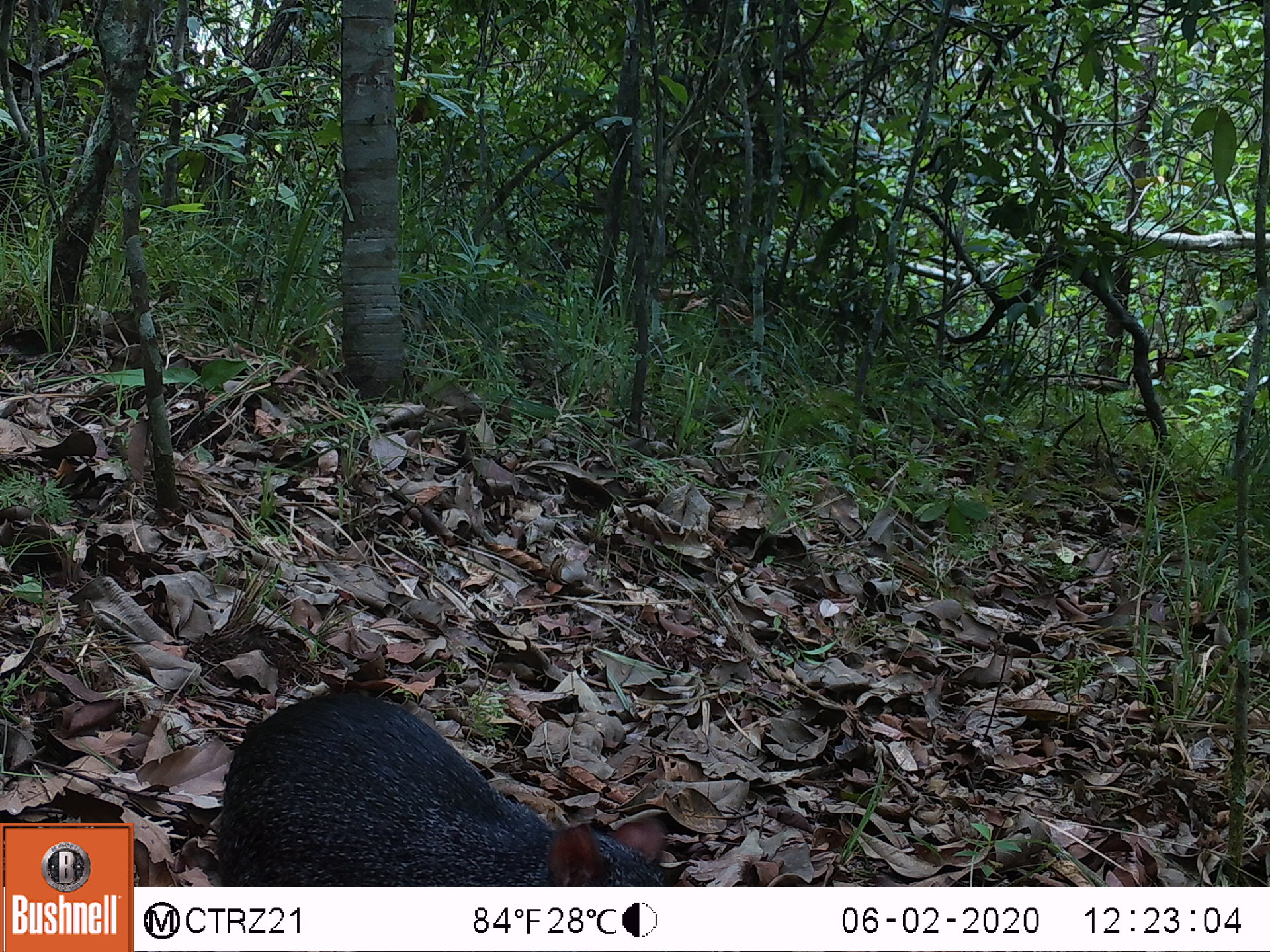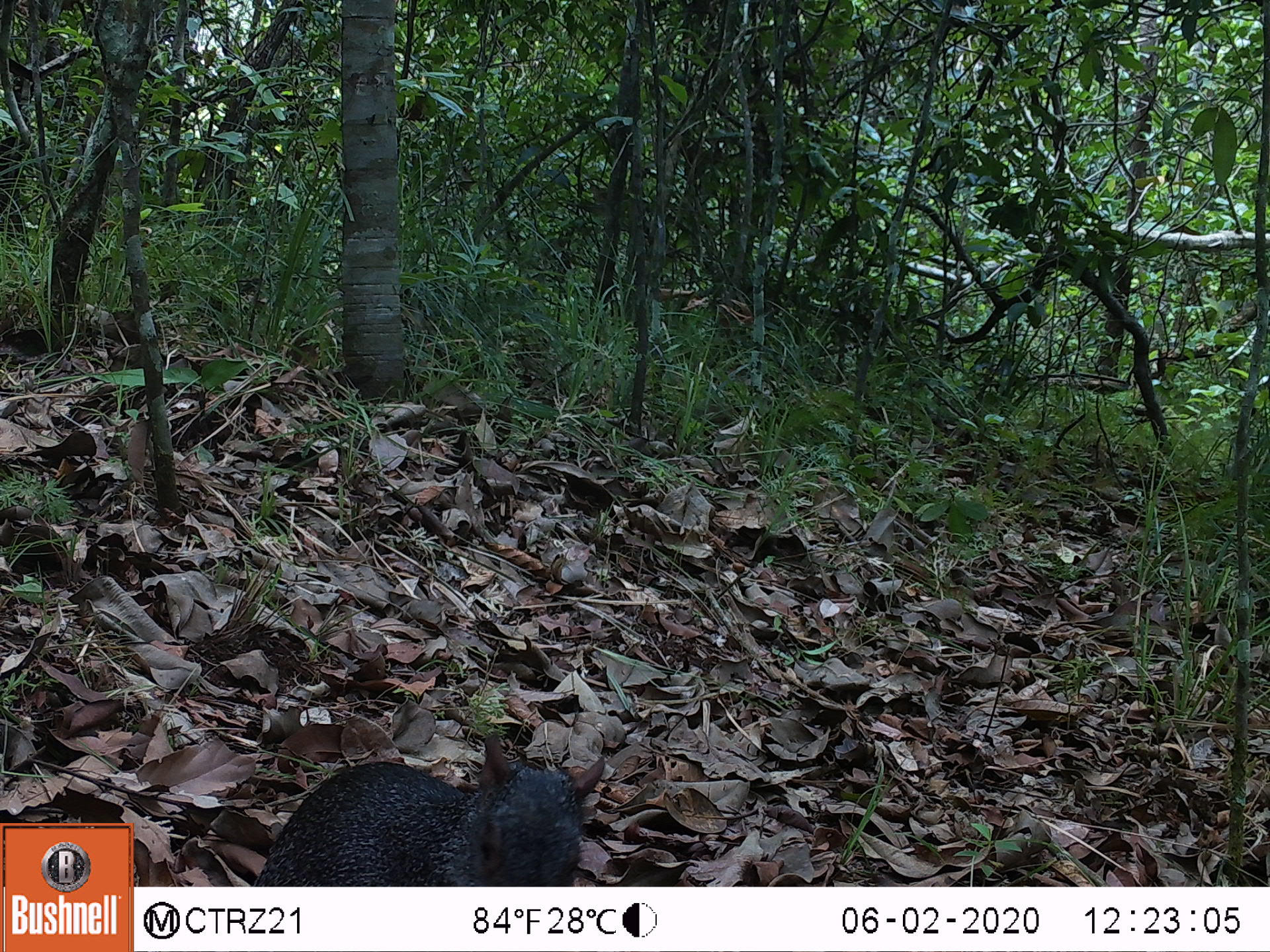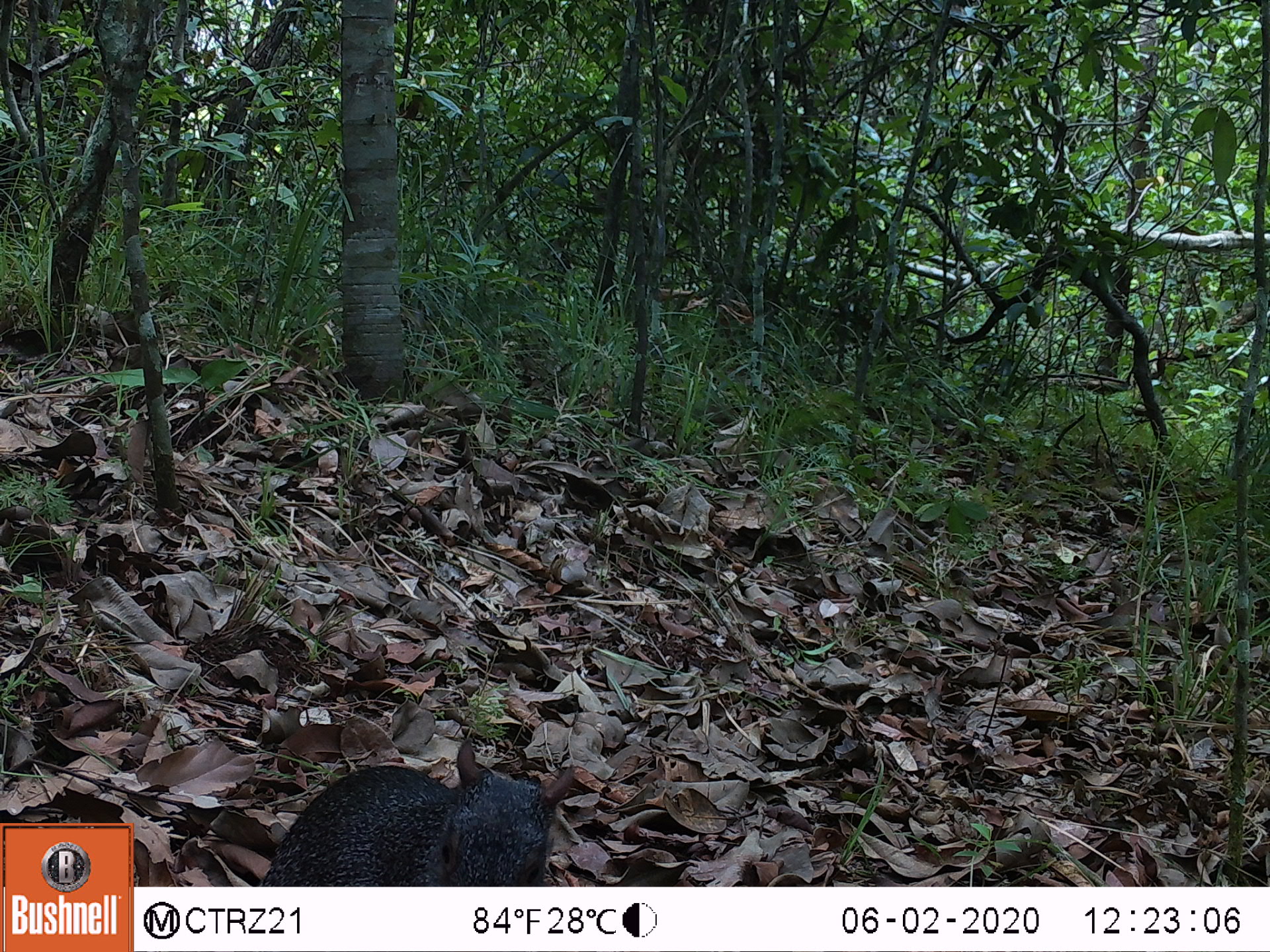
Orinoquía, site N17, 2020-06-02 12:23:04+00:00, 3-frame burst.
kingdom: Animalia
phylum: Chordata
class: Mammalia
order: Rodentia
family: Dasyproctidae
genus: Dasyprocta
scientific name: Dasyprocta fuliginosa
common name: black agouti